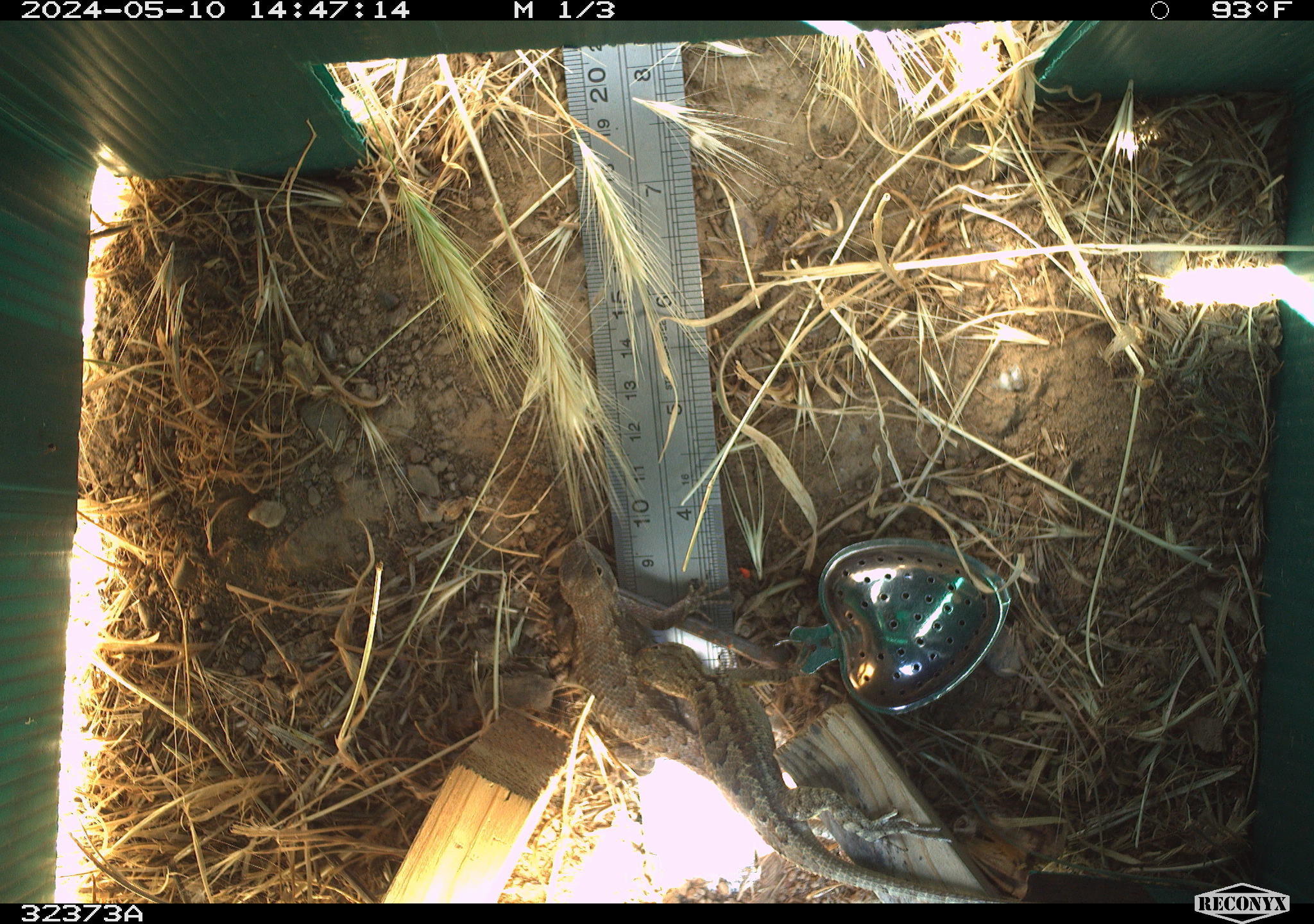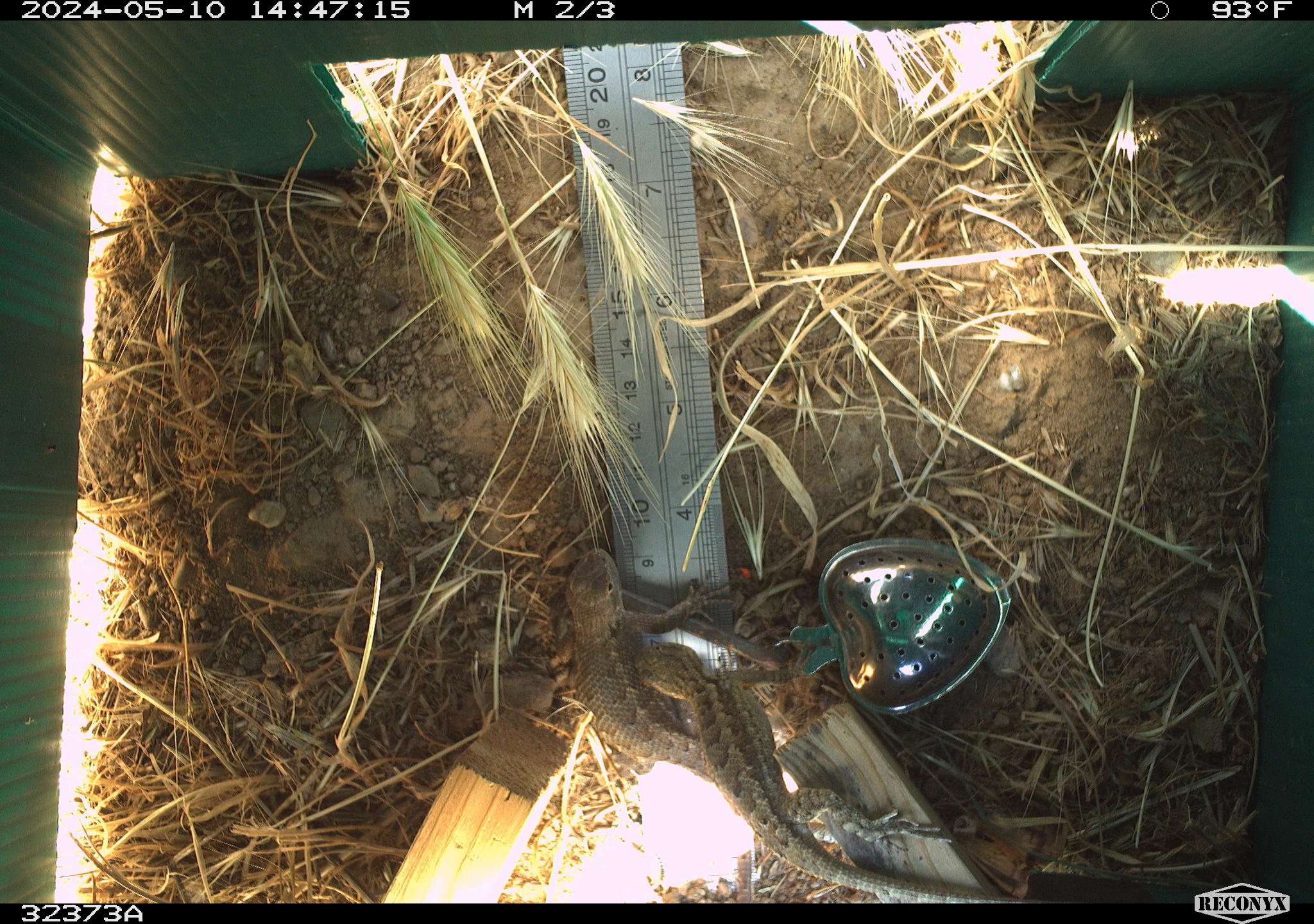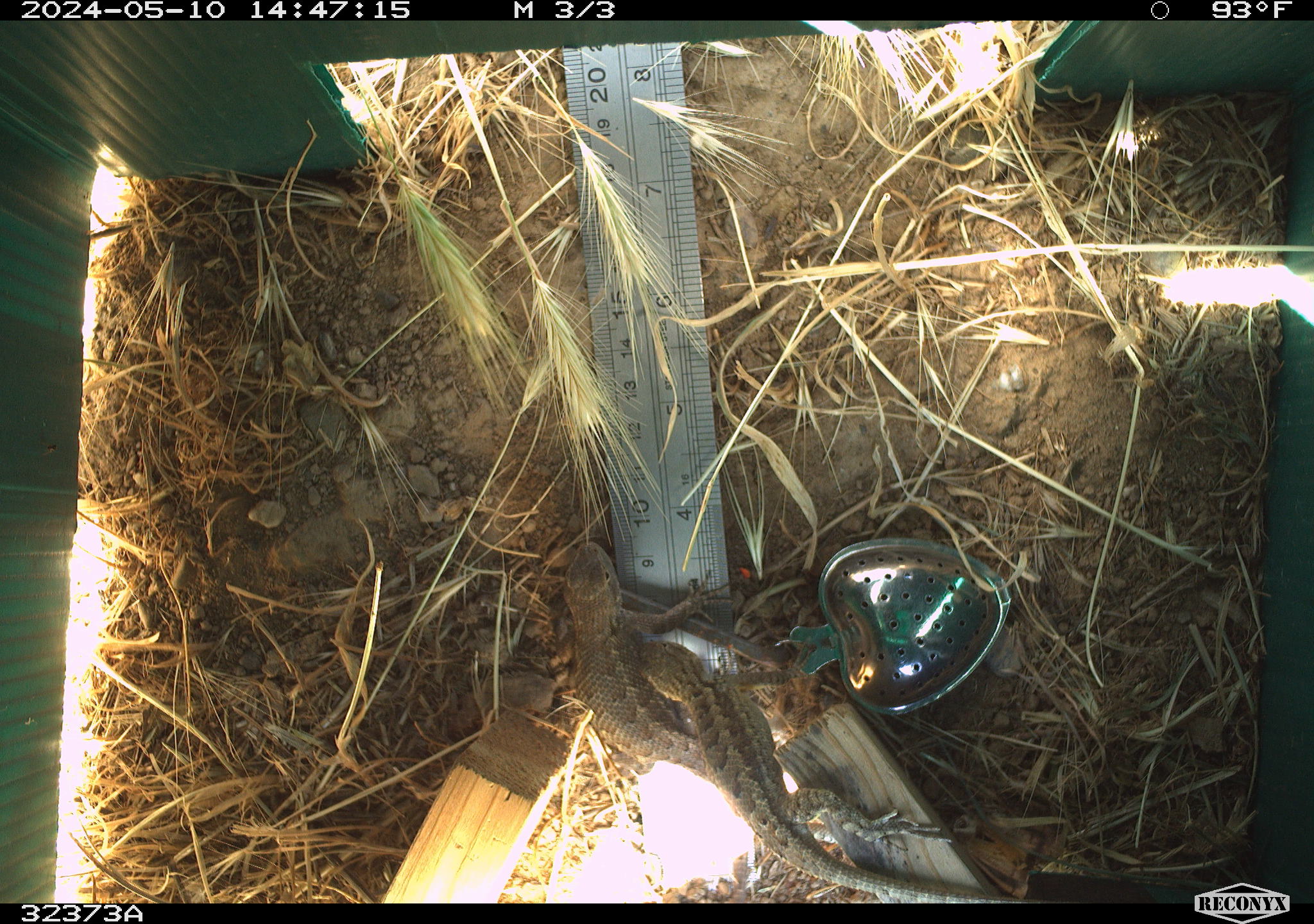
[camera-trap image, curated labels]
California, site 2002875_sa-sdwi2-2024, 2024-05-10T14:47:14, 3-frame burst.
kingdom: Animalia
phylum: Chordata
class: Reptilia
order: Squamata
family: Phrynosomatidae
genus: Sceloporus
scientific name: Sceloporus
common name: spiny lizards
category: sceloporus species